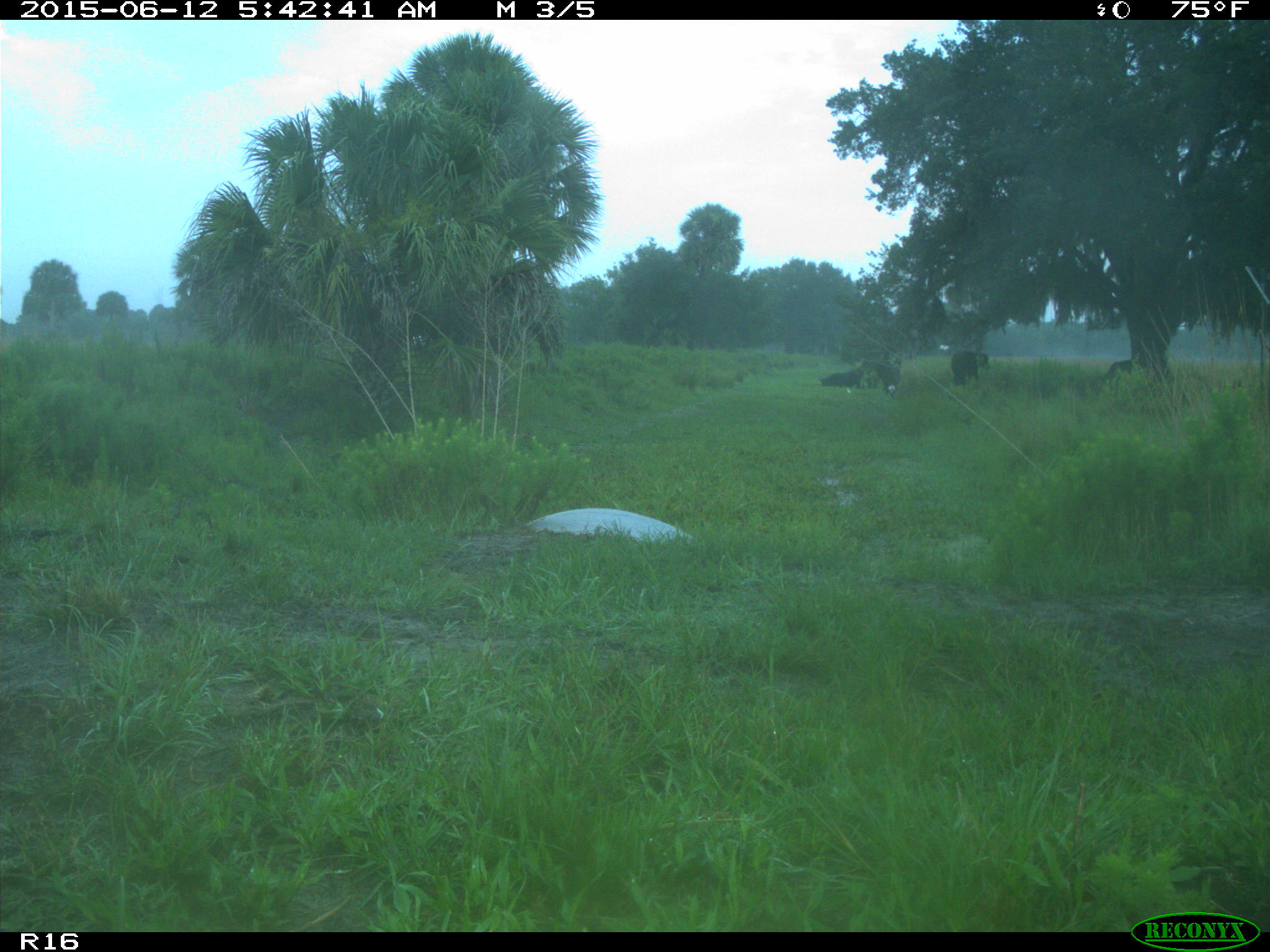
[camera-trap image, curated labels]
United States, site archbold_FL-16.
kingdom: Animalia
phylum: Chordata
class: Mammalia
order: Artiodactyla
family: Bovidae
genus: Bos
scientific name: Bos taurus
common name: domestic cow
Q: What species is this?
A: Bos taurus (domestic cow).